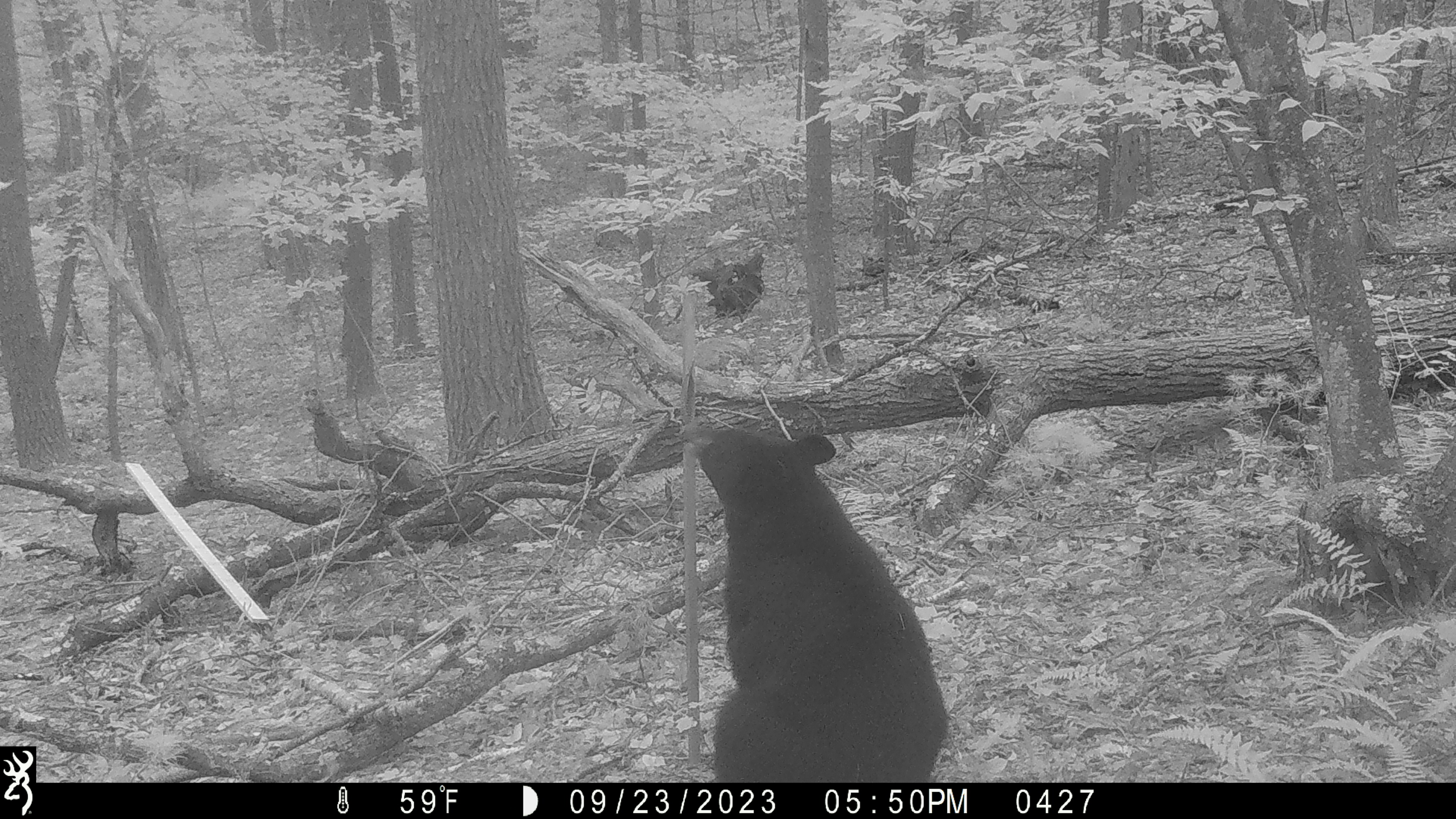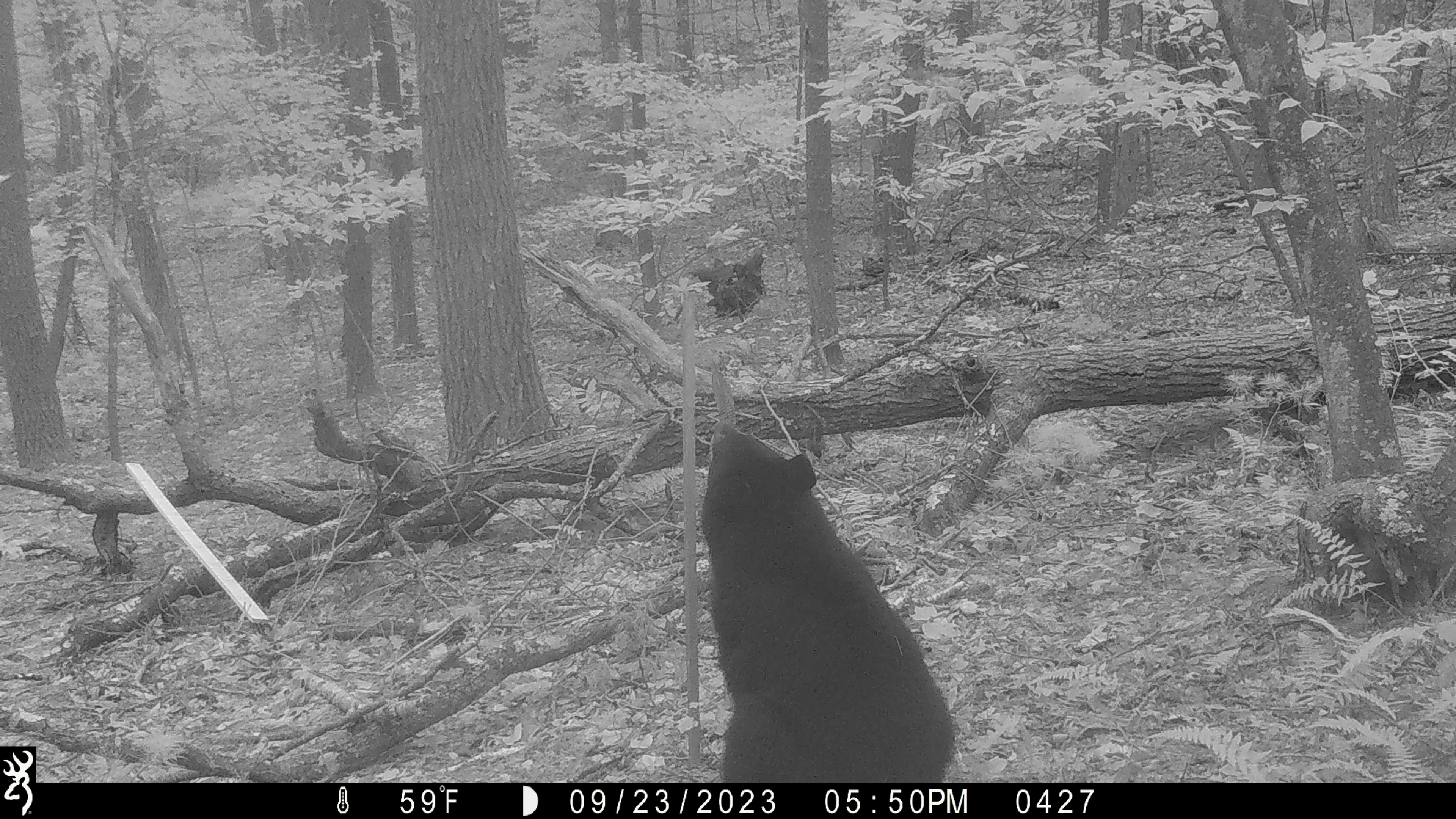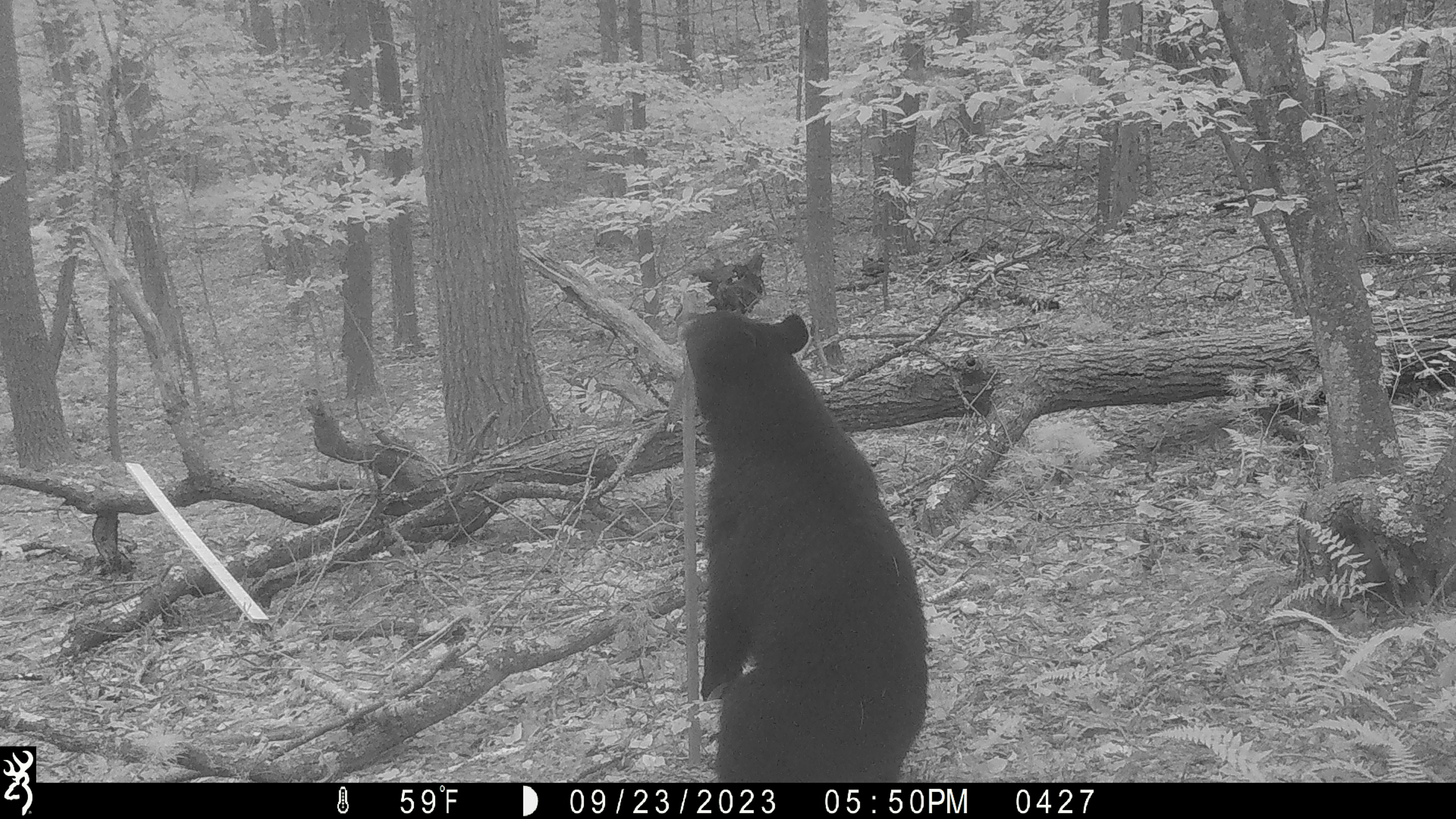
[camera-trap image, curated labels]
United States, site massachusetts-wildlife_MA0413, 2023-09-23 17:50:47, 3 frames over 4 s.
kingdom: Animalia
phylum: Chordata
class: Mammalia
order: Carnivora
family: Ursidae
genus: Ursus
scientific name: Ursus americanus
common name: black bear